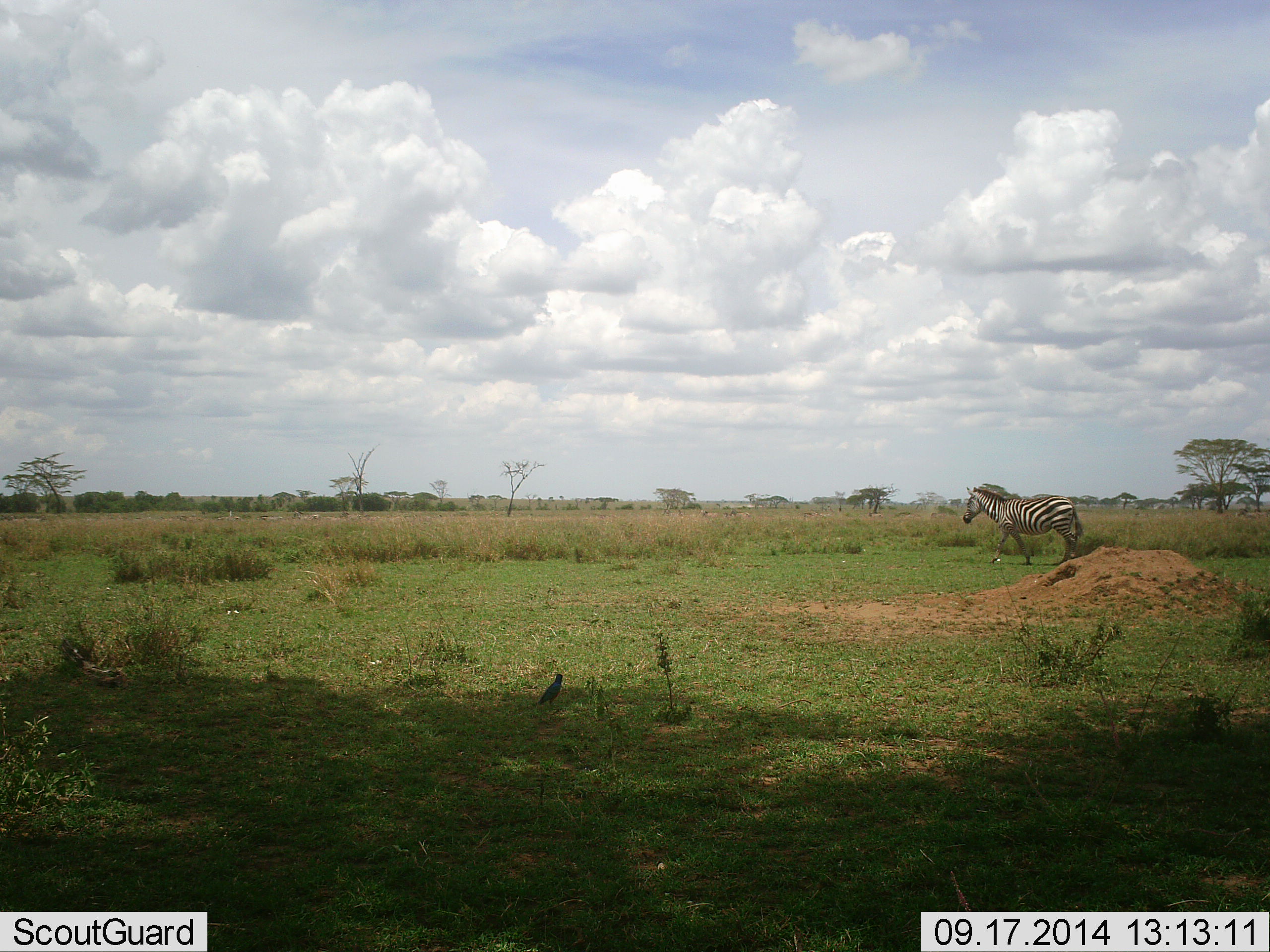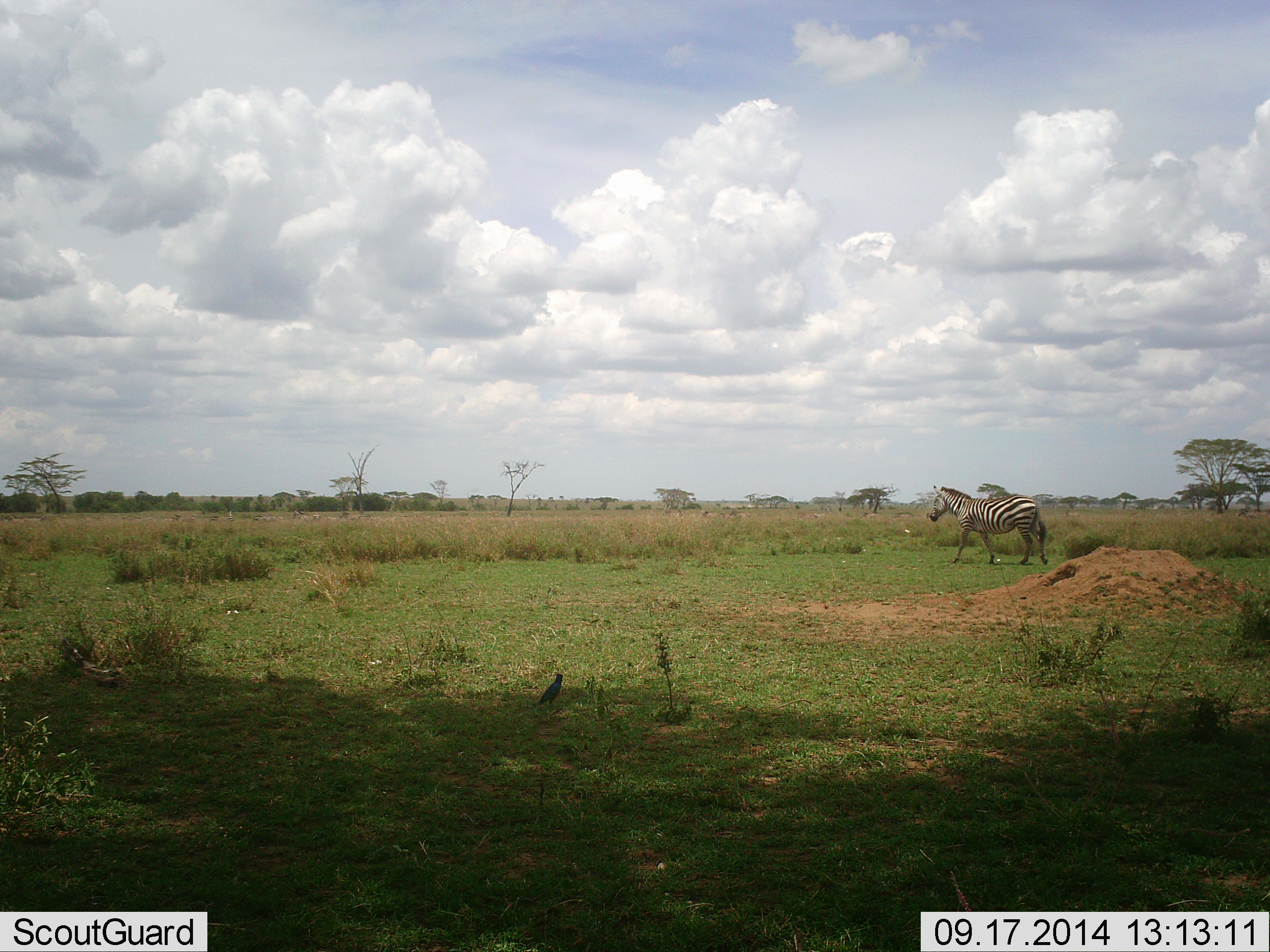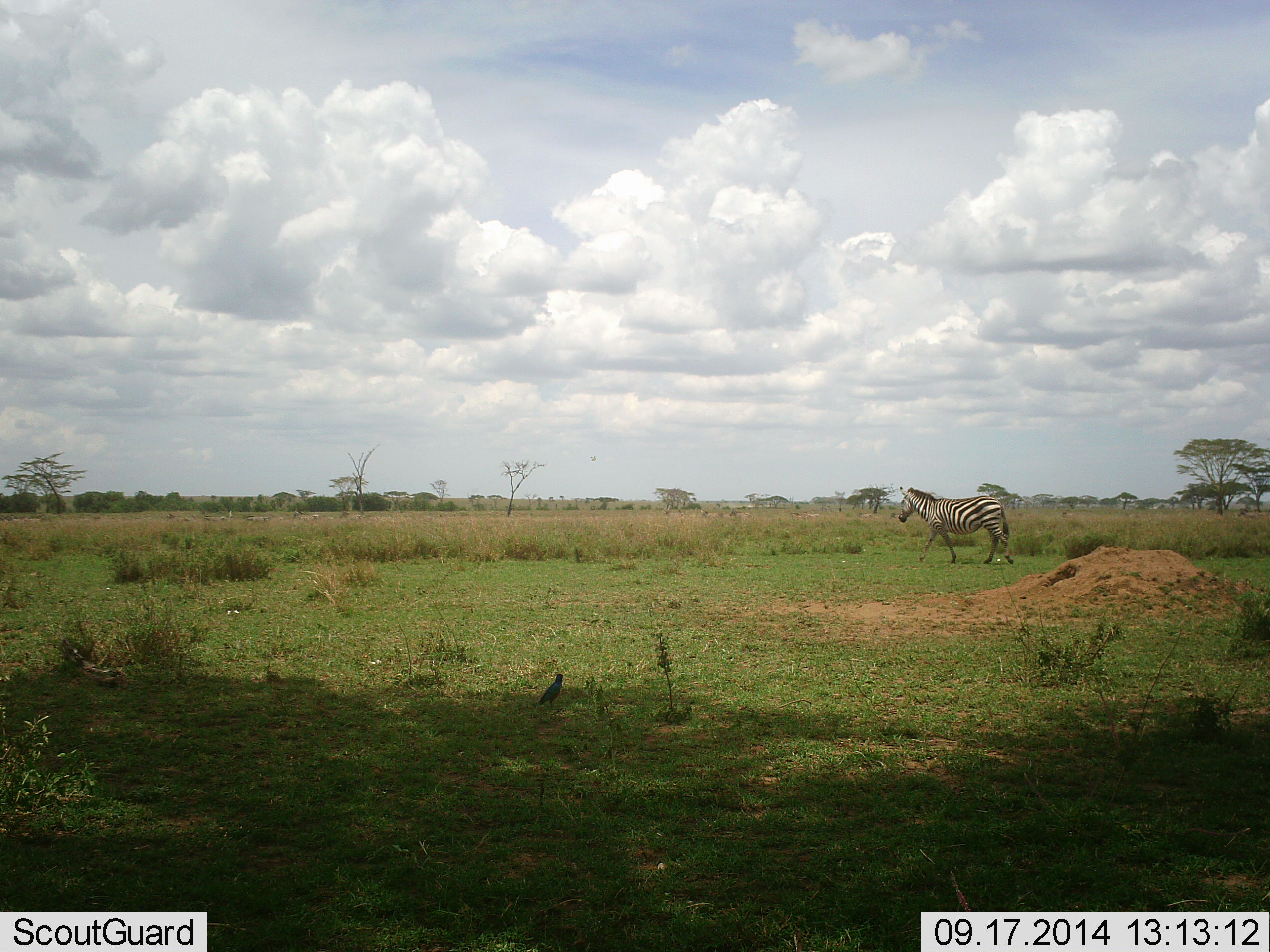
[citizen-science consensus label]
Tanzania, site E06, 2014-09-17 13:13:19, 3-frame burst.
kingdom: Animalia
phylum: Chordata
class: Mammalia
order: Perissodactyla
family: Equidae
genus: Equus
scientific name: Equus quagga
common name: plains zebra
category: zebra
Zebra (plains zebra) (Equus quagga), count 1. Behavior (volunteer vote fractions): standing 0%, resting 0%, moving 100%, interacting 0%. Young present (vote fraction): 0%. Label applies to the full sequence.